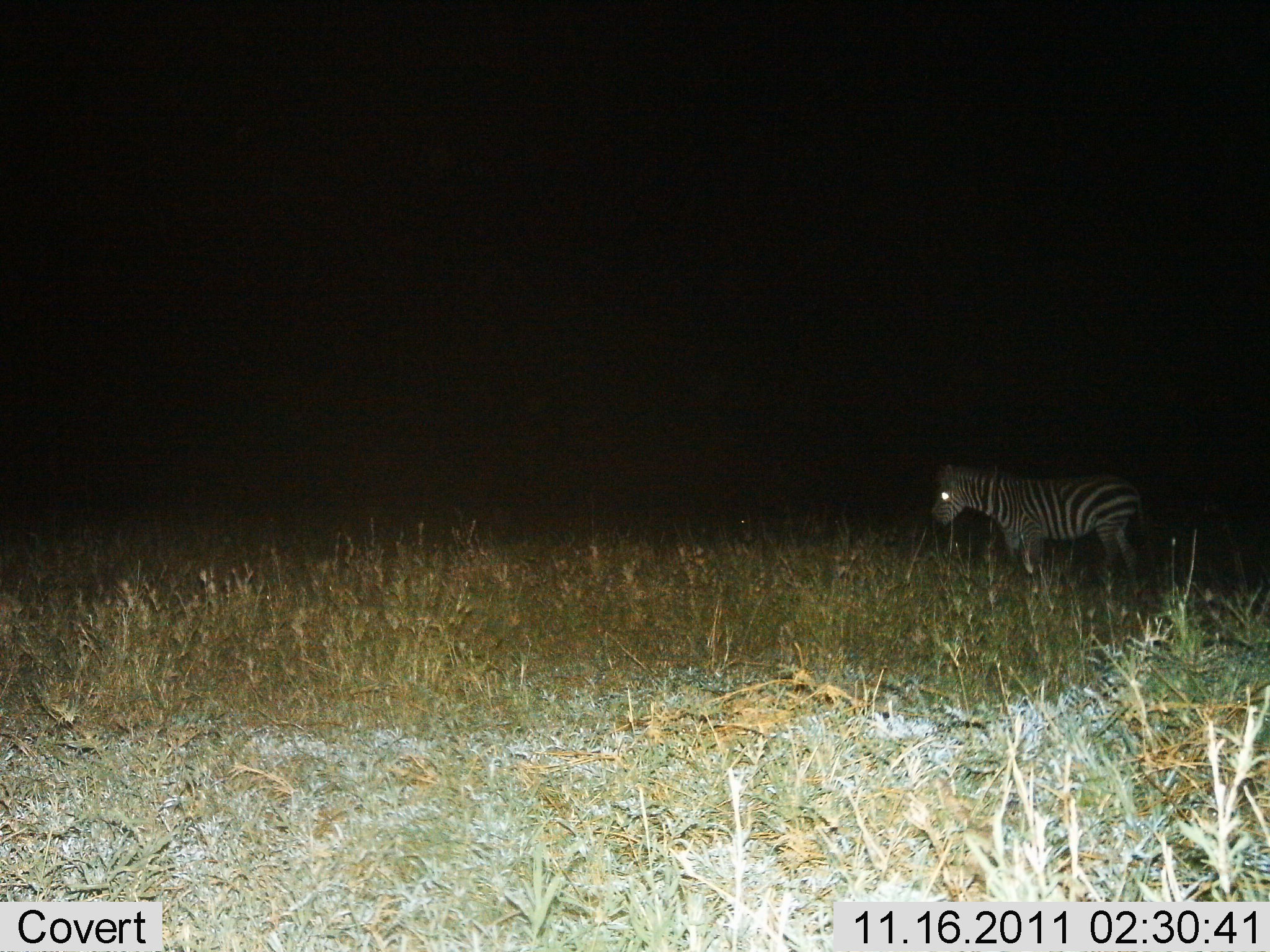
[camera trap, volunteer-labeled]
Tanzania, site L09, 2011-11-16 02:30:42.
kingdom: Animalia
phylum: Chordata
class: Mammalia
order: Perissodactyla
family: Equidae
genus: Equus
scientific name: Equus quagga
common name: plains zebra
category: zebra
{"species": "zebra (plains zebra) (Equus quagga)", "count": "1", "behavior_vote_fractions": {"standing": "90%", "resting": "0%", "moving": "10%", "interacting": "0%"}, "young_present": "0%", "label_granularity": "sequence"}